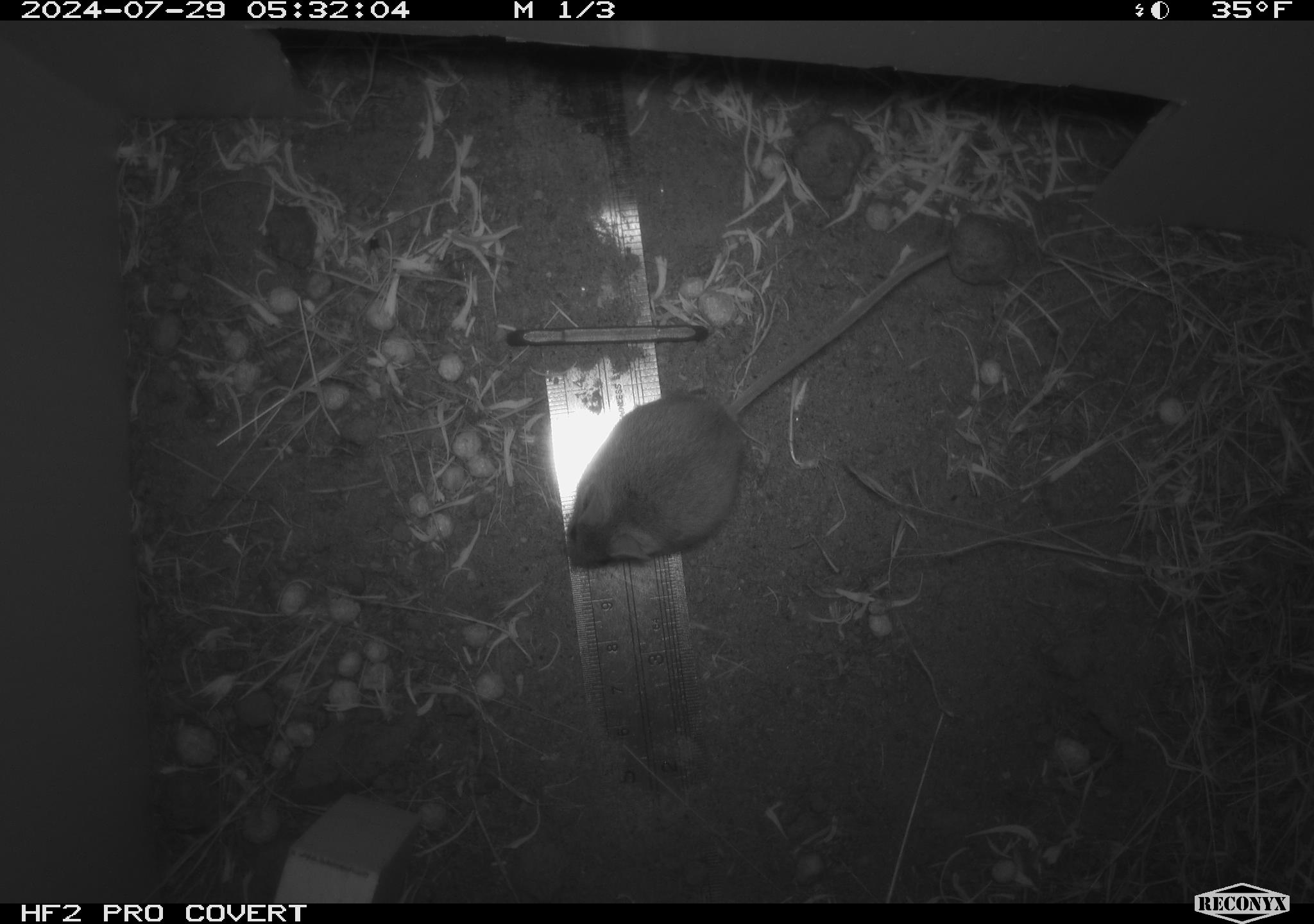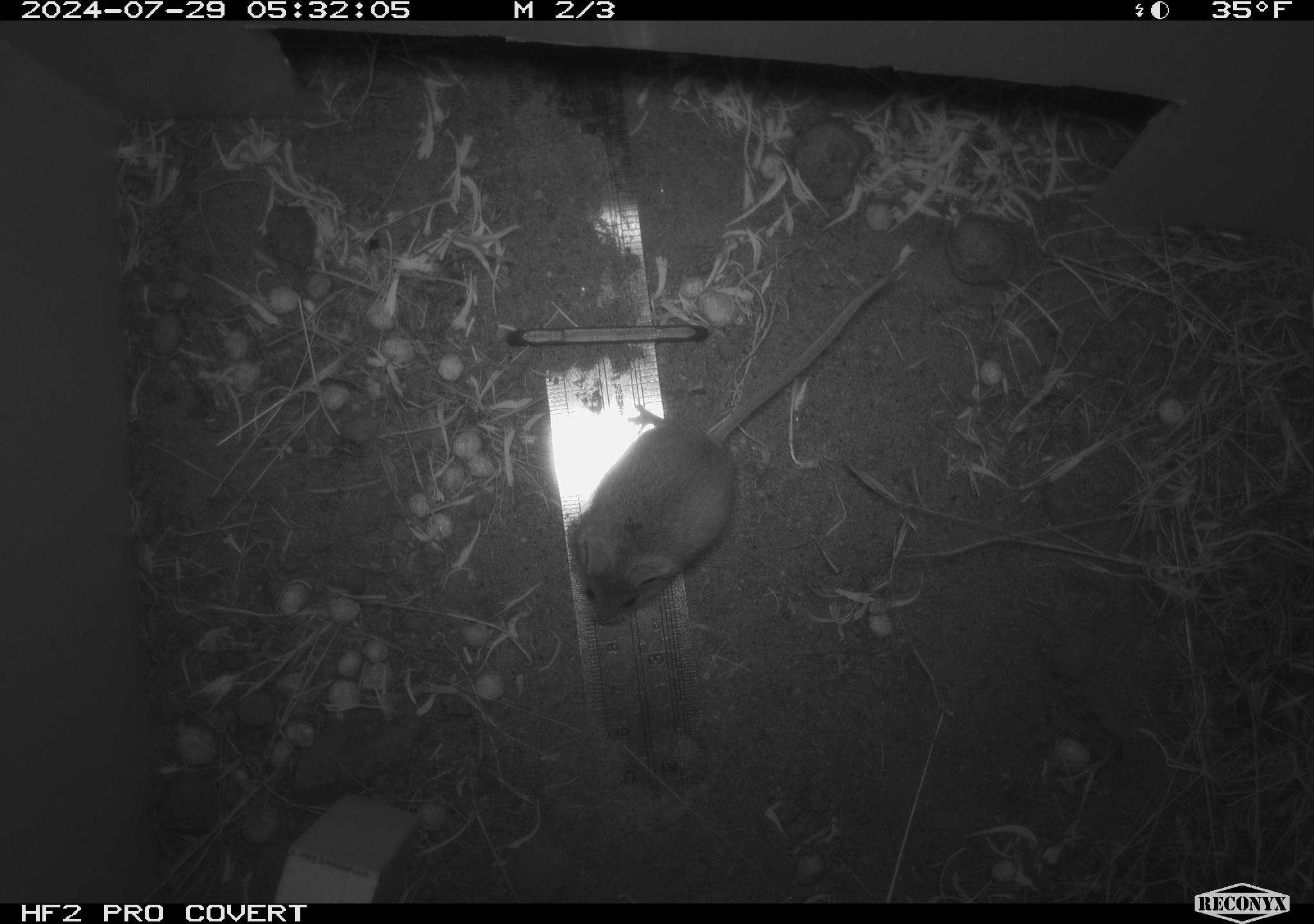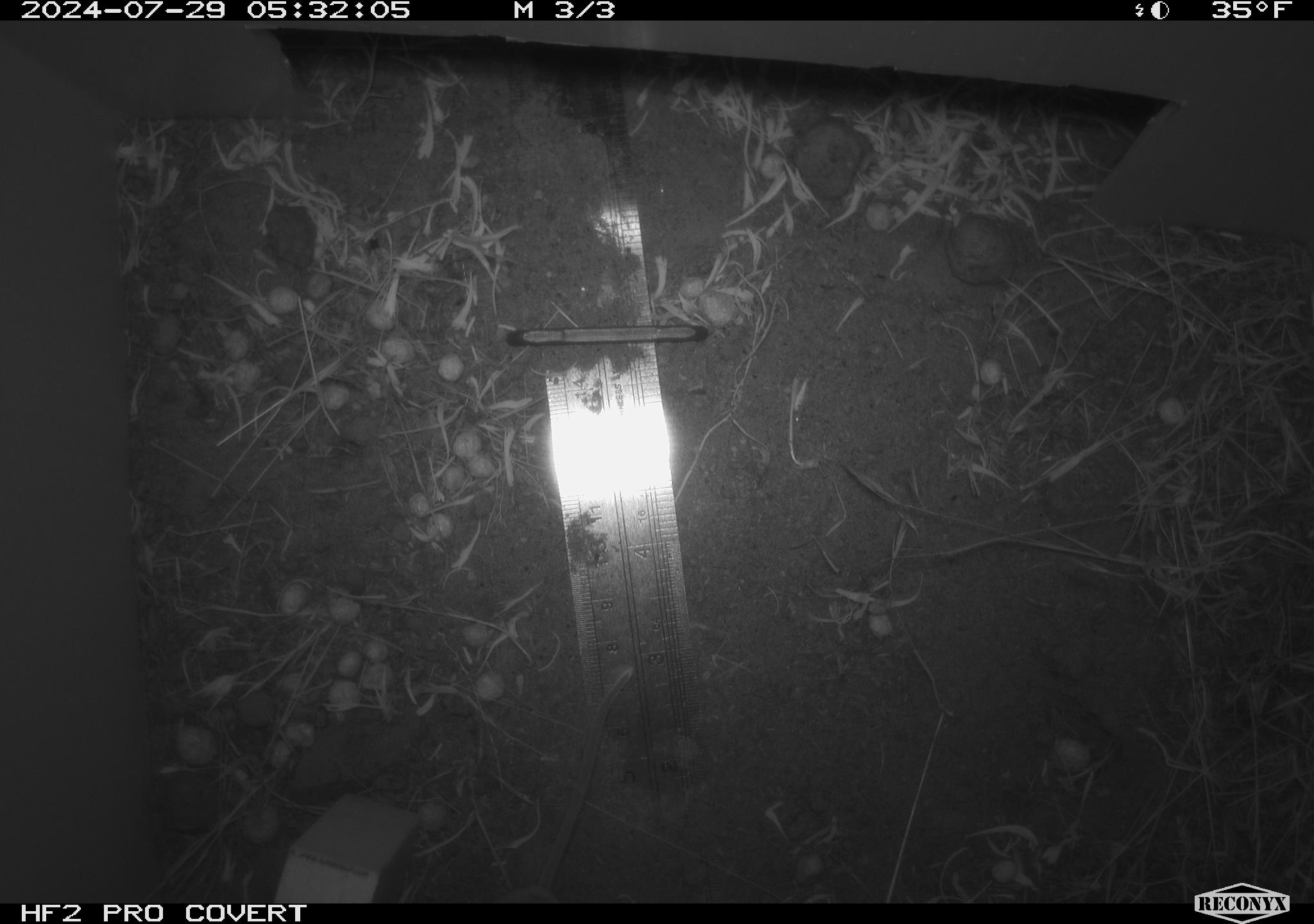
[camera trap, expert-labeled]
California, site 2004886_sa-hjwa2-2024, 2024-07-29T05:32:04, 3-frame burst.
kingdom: Animalia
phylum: Chordata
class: Mammalia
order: Rodentia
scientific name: Rodentia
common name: rodent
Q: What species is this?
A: Rodent (Rodentia).